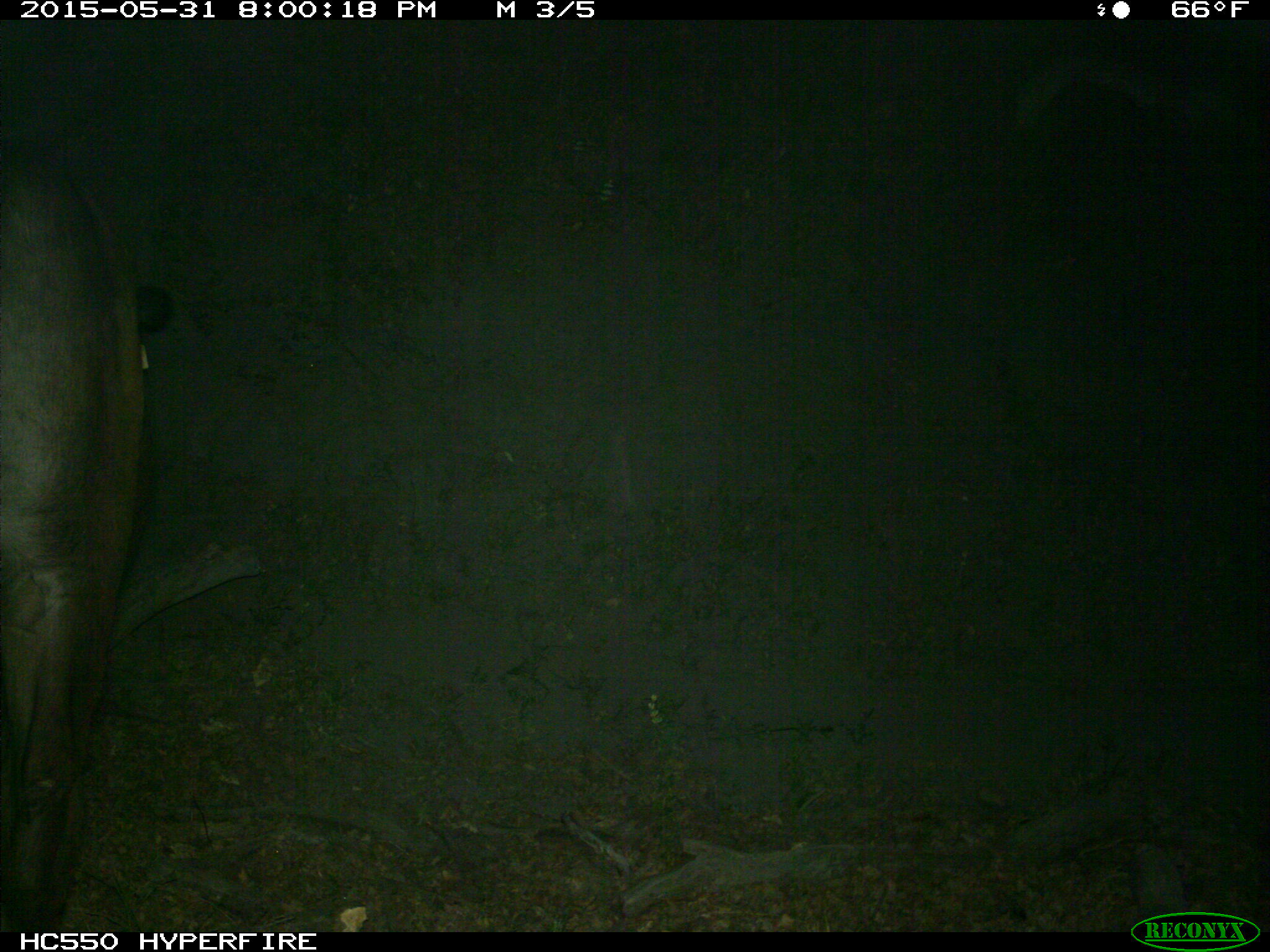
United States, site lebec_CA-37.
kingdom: Animalia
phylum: Chordata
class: Mammalia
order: Artiodactyla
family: Bovidae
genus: Bos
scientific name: Bos taurus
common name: domestic cow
Bos taurus (domestic cow).